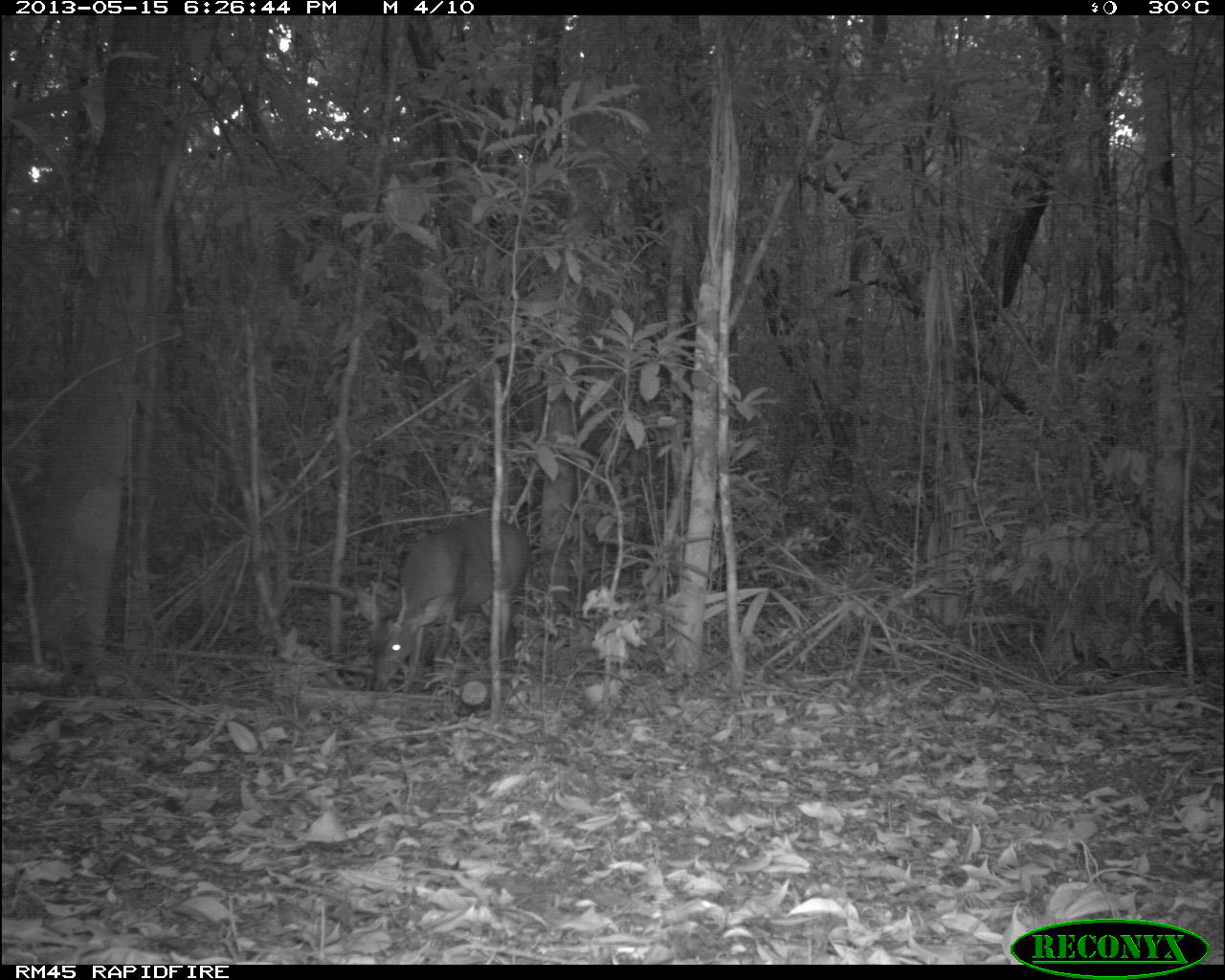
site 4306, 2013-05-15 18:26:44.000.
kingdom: Animalia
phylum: Chordata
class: Mammalia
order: Artiodactyla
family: Cervidae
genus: Mazama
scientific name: Mazama temama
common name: central american red brocket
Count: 1.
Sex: male.